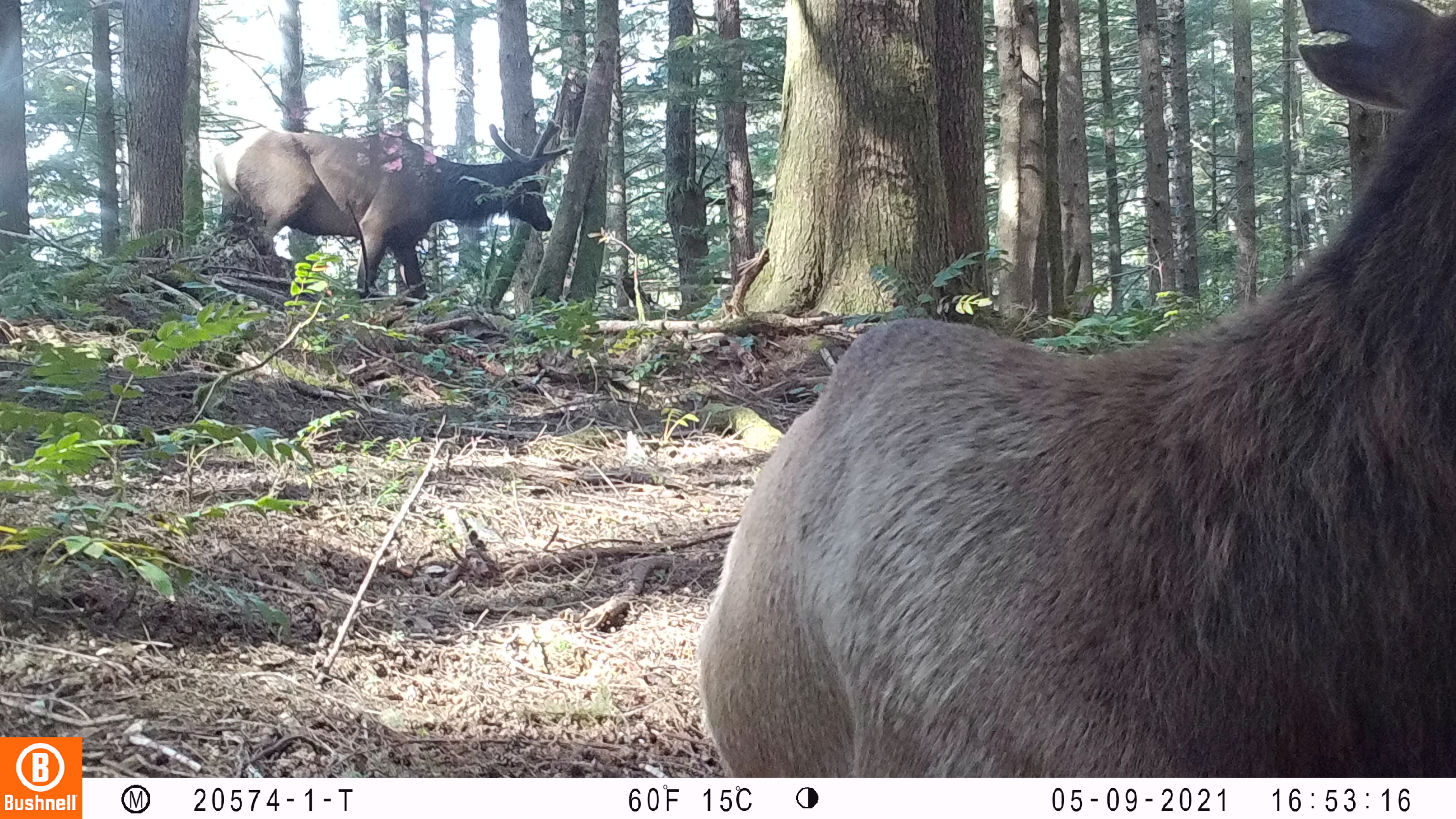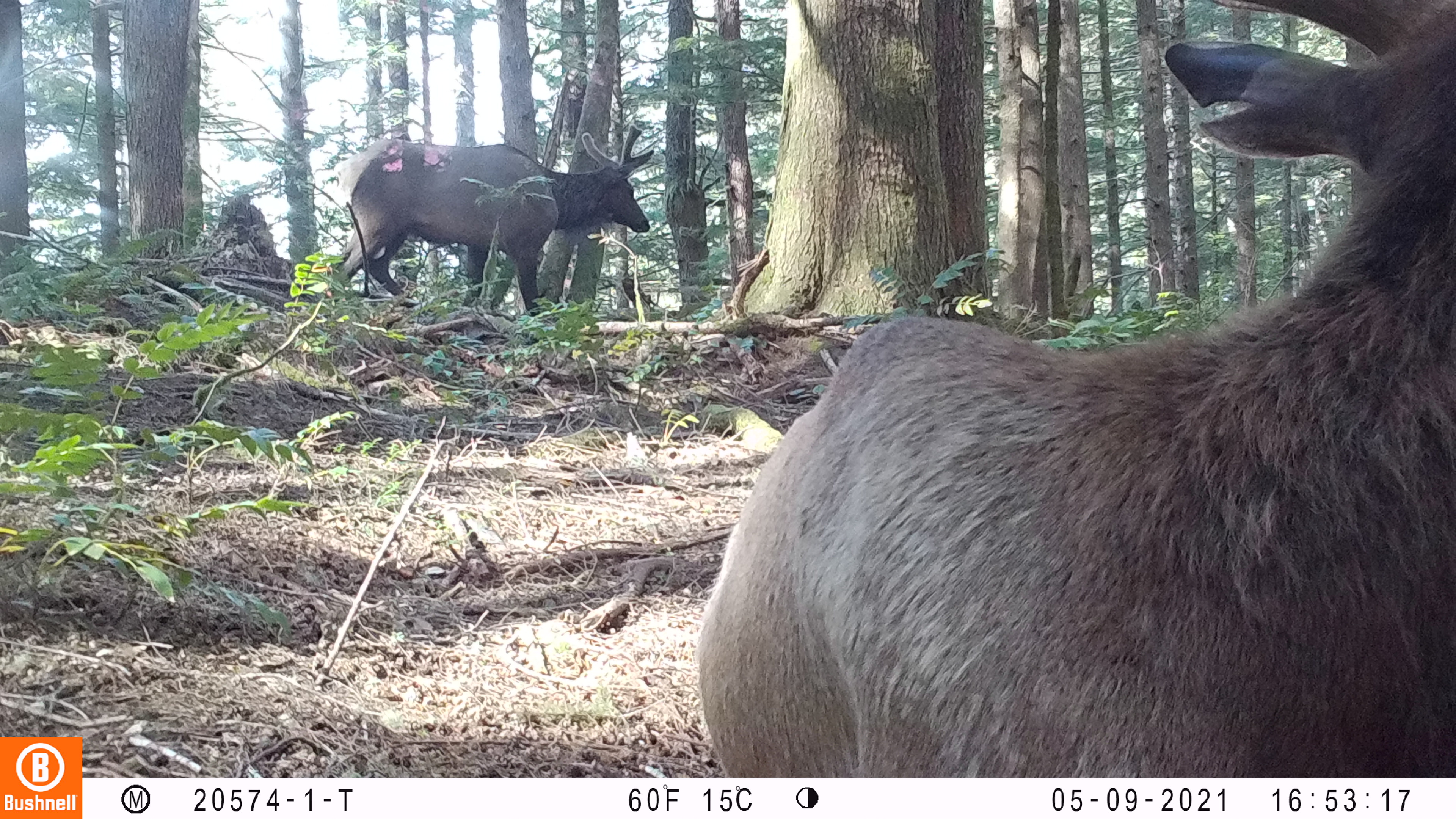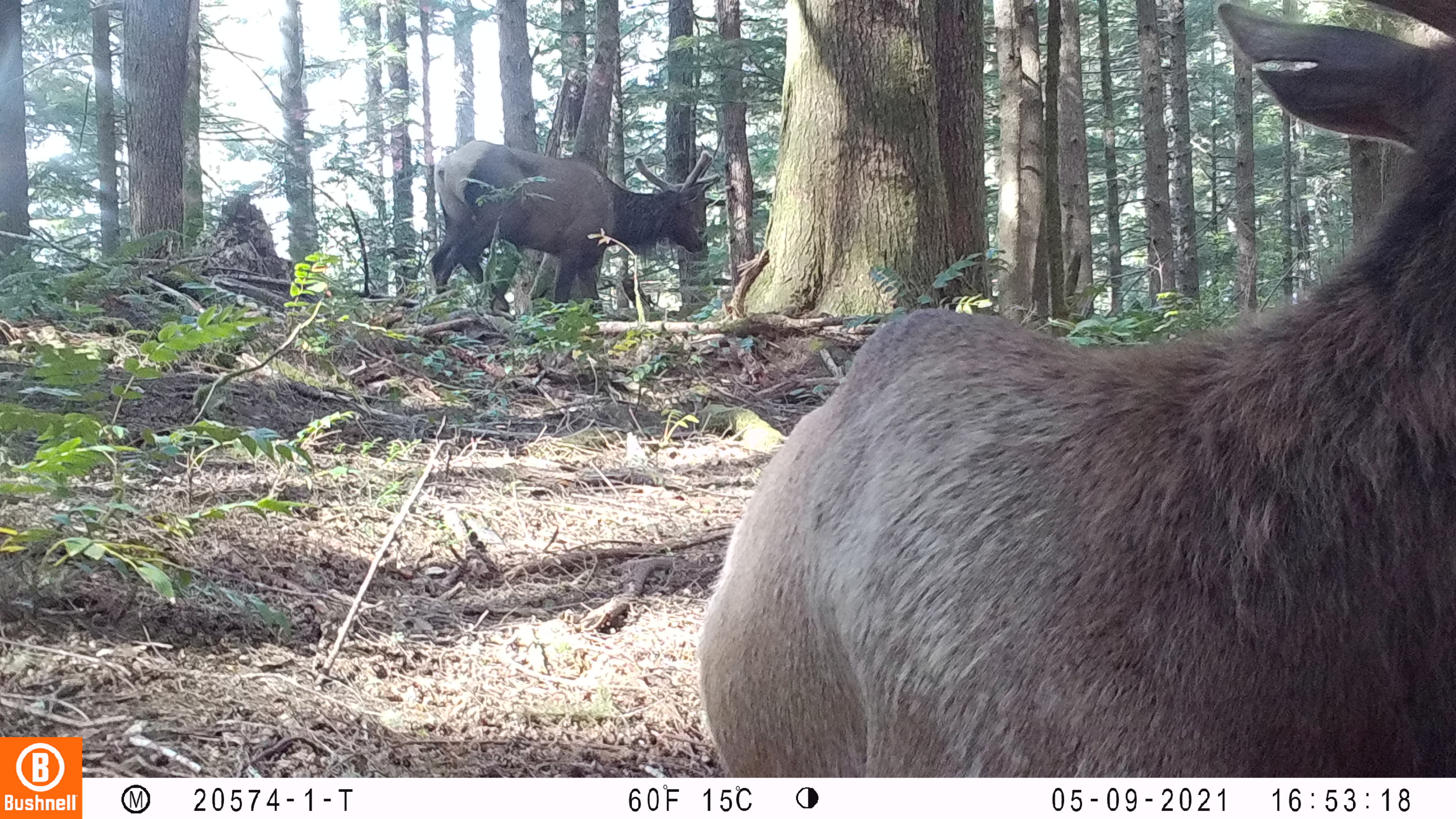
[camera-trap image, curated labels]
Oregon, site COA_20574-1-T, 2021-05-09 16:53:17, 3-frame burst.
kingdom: Animalia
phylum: Chordata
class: Mammalia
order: Artiodactyla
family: Cervidae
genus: Cervus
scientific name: Cervus canadensis roosevelti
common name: roosevelt elk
Roosevelt elk (Cervus canadensis roosevelti).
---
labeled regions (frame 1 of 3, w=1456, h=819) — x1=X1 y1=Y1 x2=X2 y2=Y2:
roosevelt elk: x1=692 y1=3 x2=1450 y2=778; x1=234 y1=111 x2=576 y2=318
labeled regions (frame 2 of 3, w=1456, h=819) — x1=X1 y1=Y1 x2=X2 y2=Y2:
roosevelt elk: x1=688 y1=0 x2=1449 y2=771; x1=319 y1=119 x2=662 y2=308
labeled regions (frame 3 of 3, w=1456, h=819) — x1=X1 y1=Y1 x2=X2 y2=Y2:
roosevelt elk: x1=688 y1=1 x2=1450 y2=773; x1=425 y1=136 x2=719 y2=327